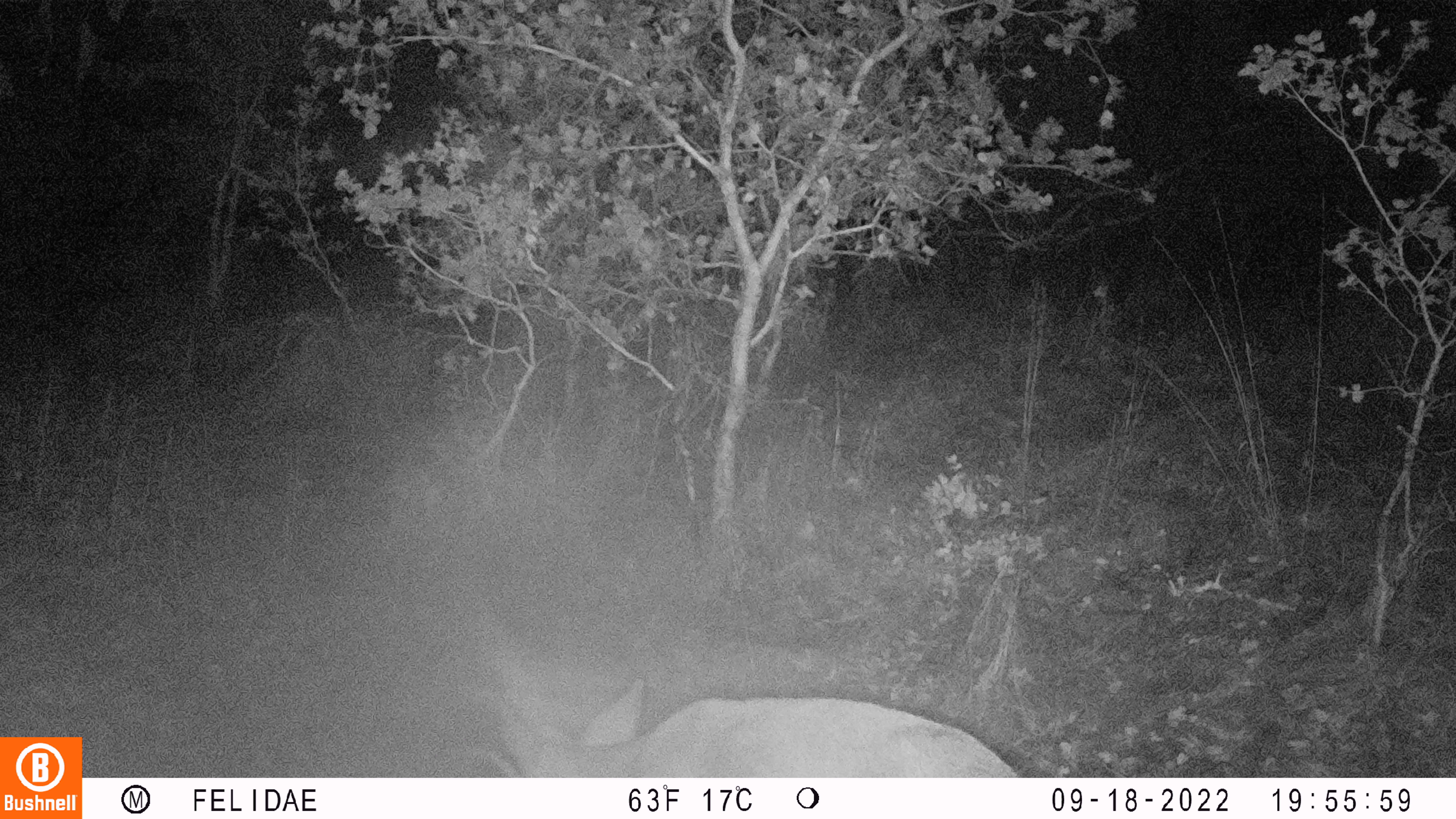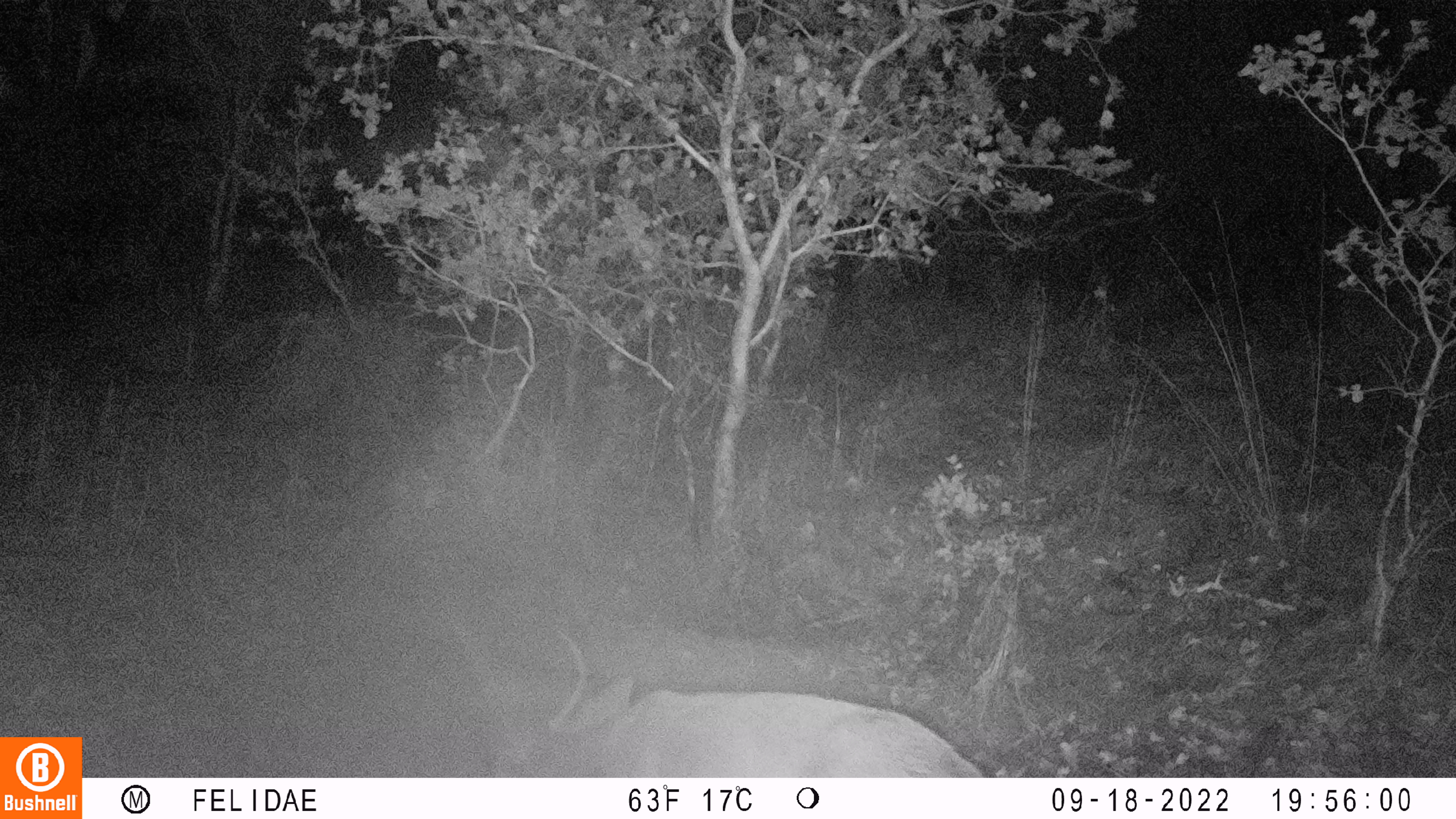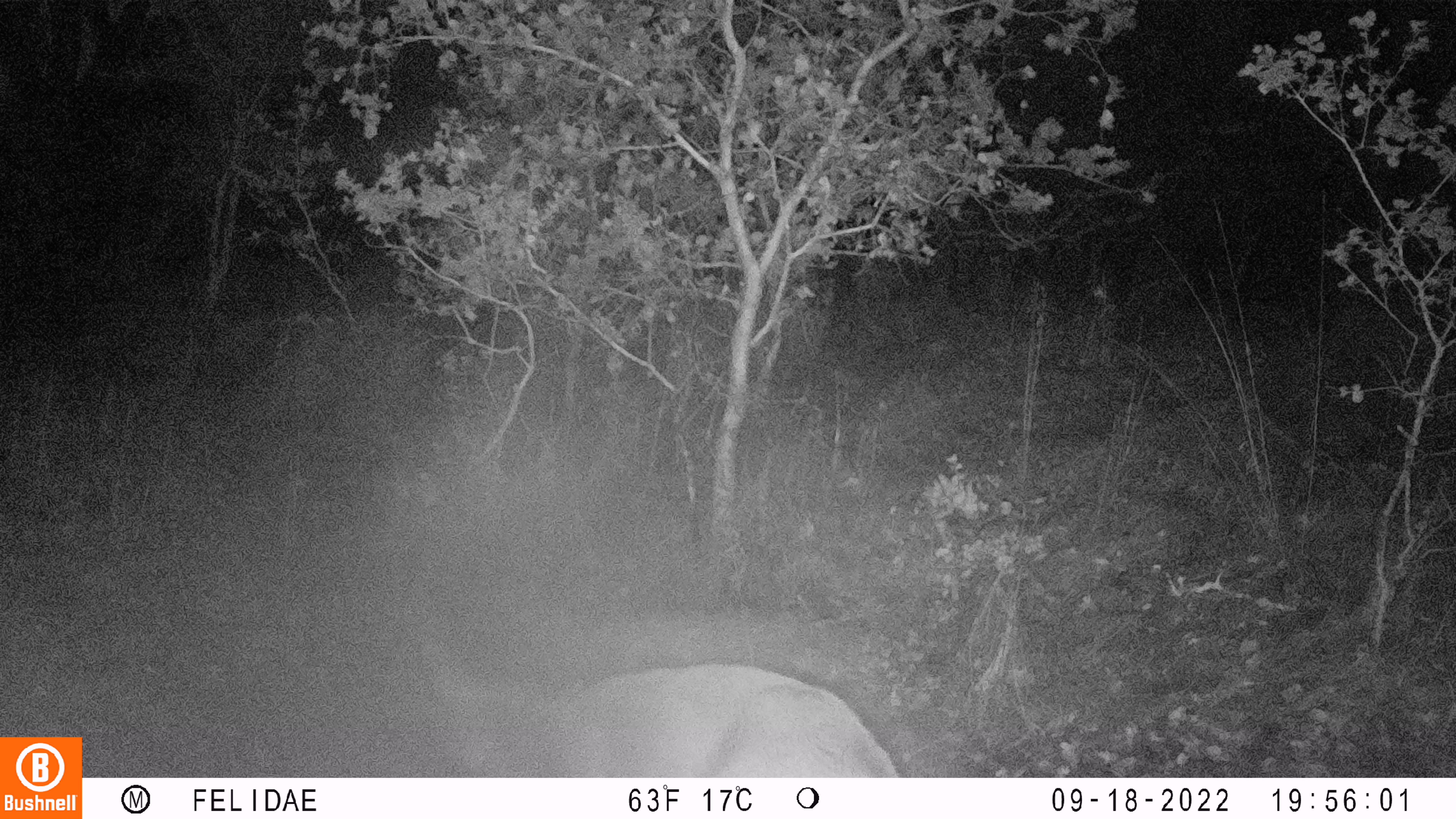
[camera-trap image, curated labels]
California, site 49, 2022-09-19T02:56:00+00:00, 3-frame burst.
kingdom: Animalia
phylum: Chordata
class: Mammalia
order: Artiodactyla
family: Cervidae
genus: Odocoileus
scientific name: Odocoileus hemionus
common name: mule deer